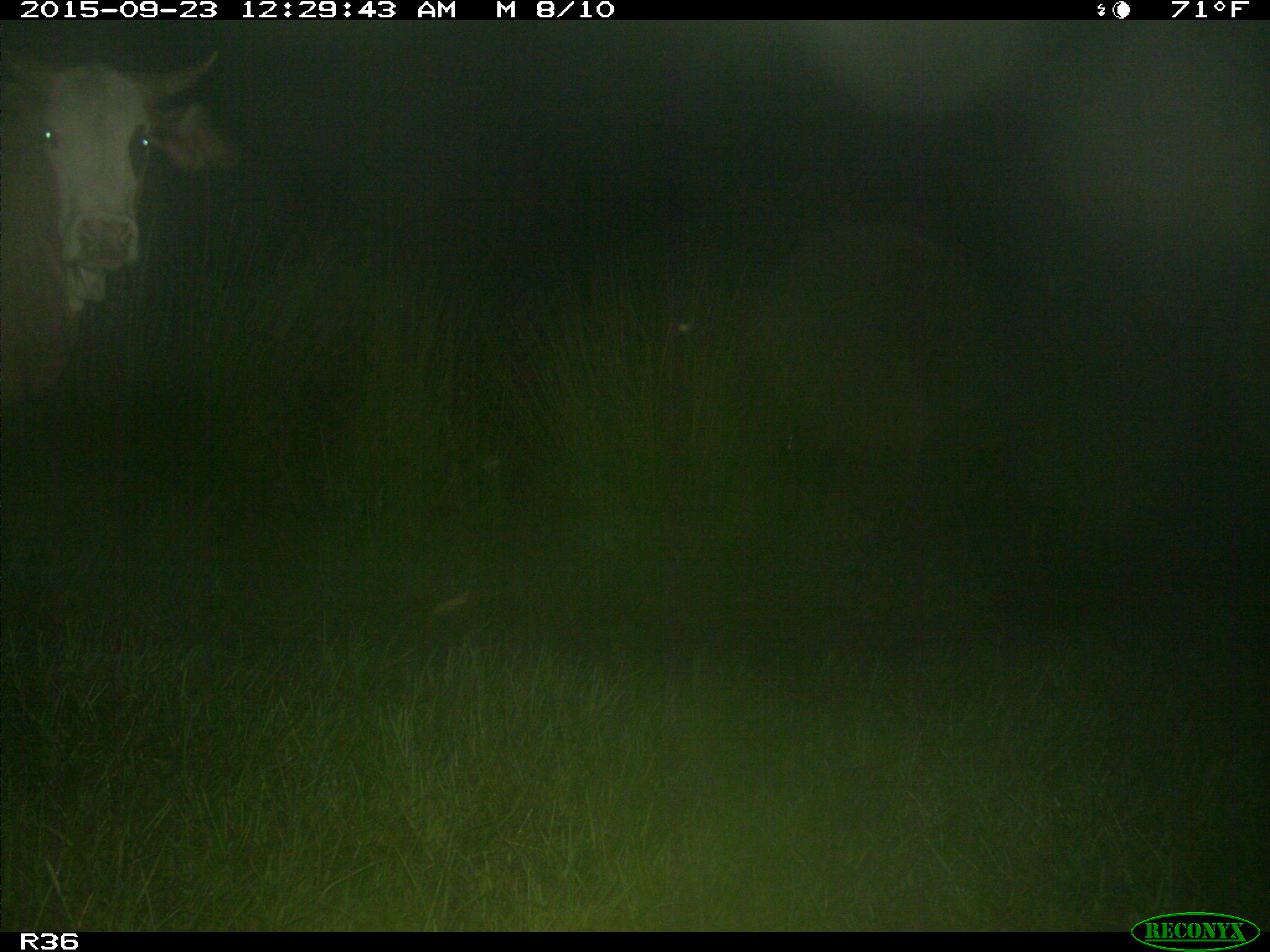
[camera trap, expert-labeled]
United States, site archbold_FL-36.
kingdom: Animalia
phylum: Chordata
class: Mammalia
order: Artiodactyla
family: Bovidae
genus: Bos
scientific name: Bos taurus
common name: domestic cow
Bos taurus (domestic cow).